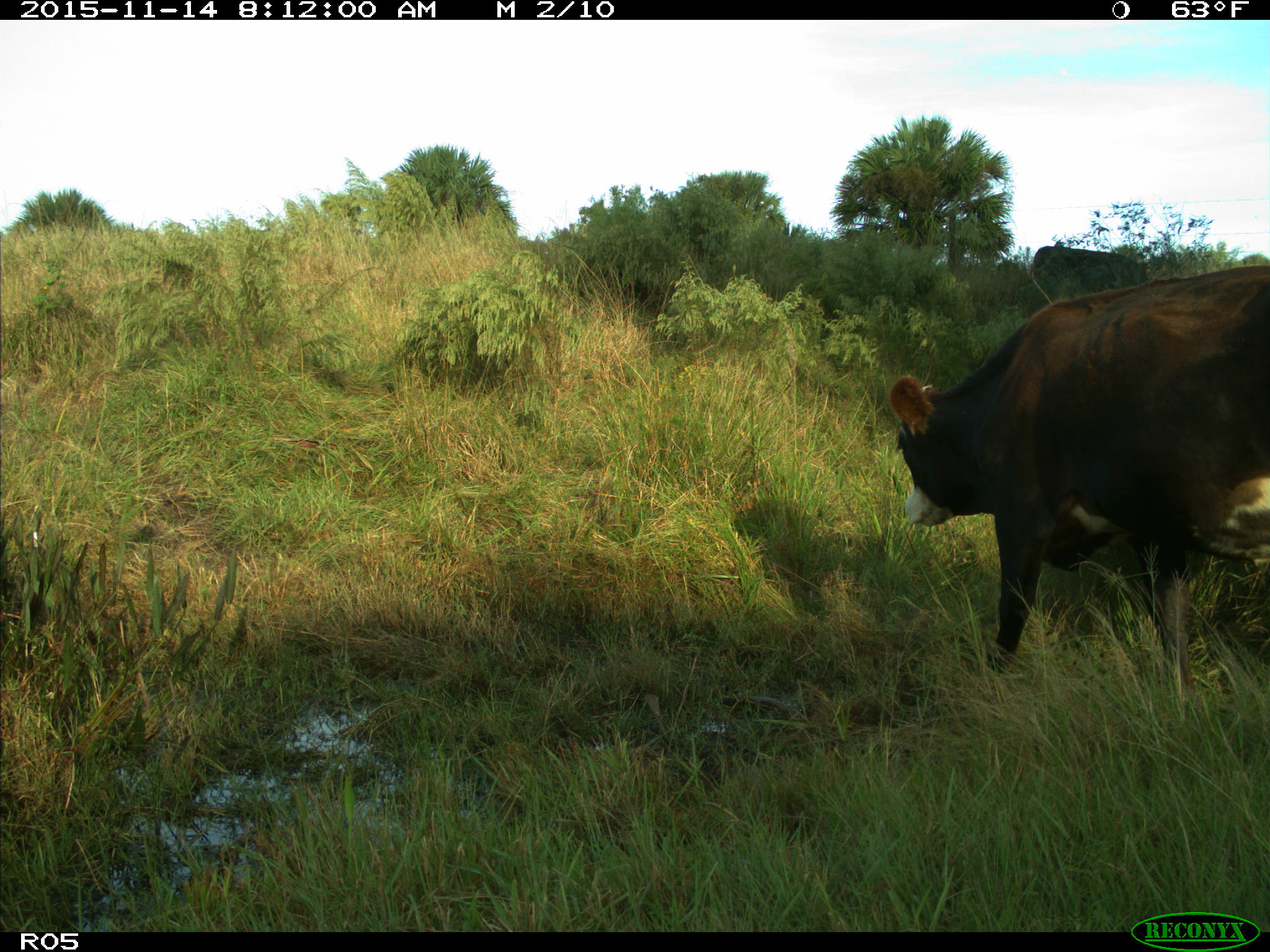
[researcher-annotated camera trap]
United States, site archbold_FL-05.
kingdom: Animalia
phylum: Chordata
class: Mammalia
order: Artiodactyla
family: Bovidae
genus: Bos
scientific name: Bos taurus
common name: domestic cow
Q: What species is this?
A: Bos taurus (domestic cow).